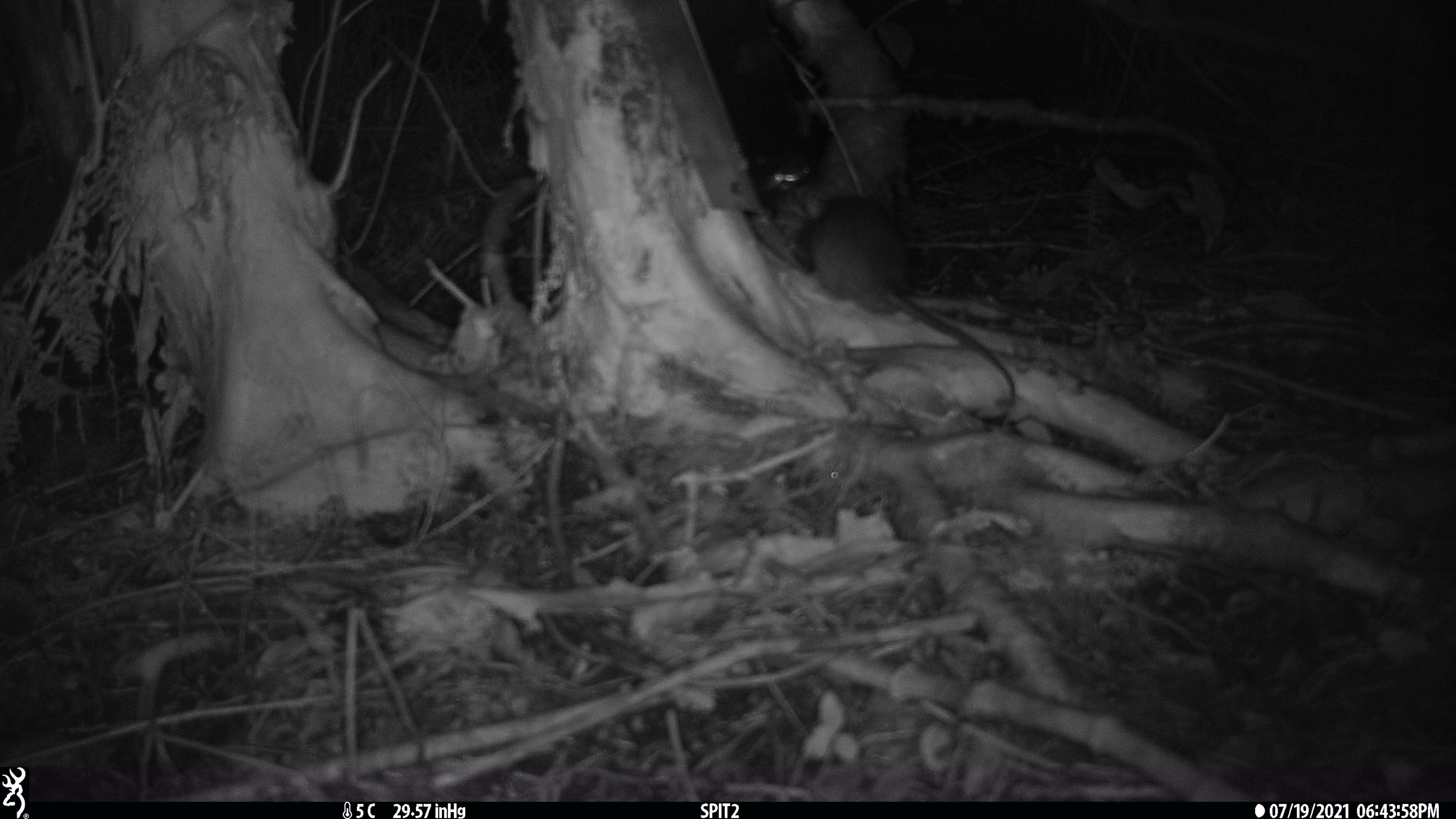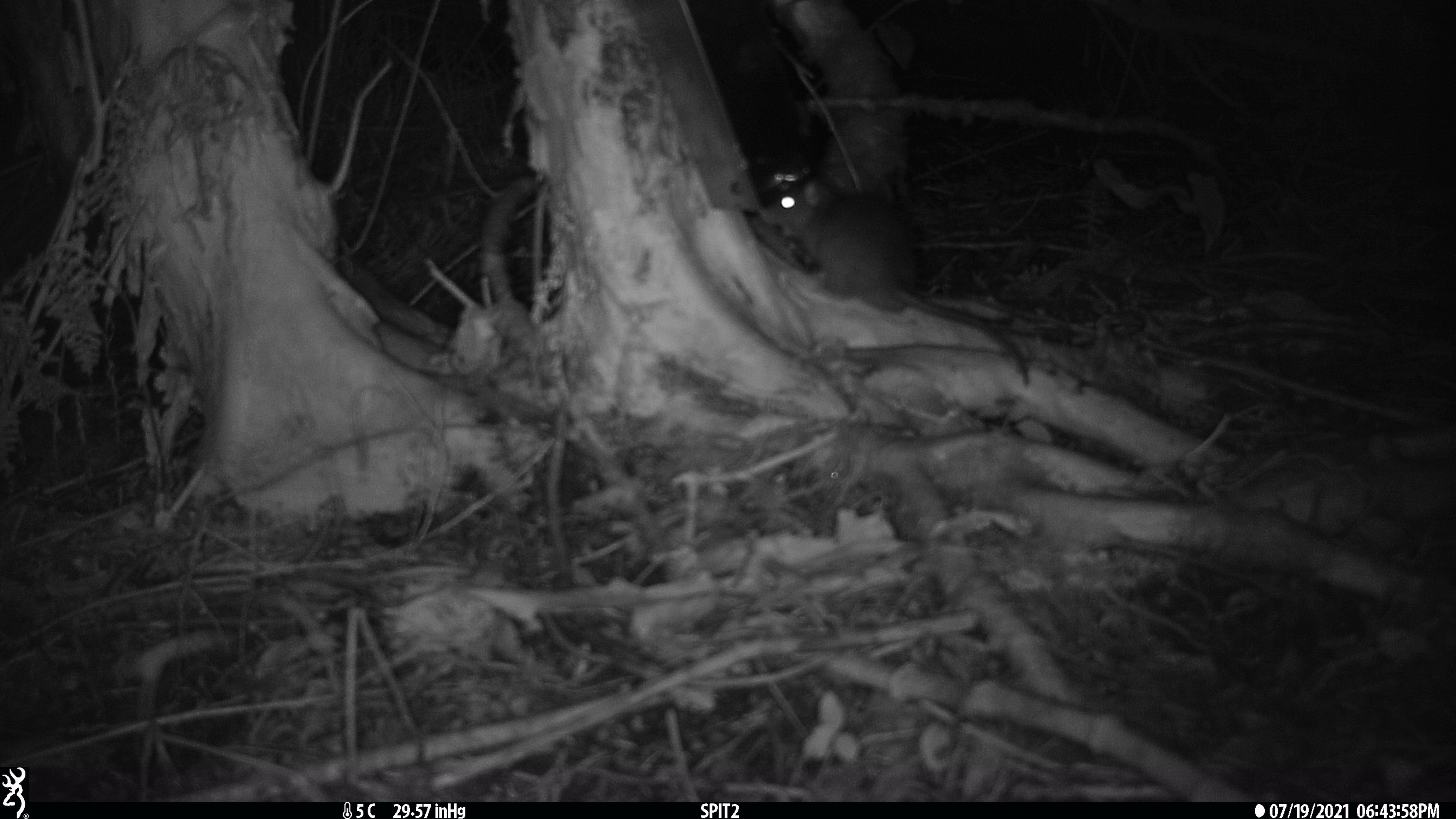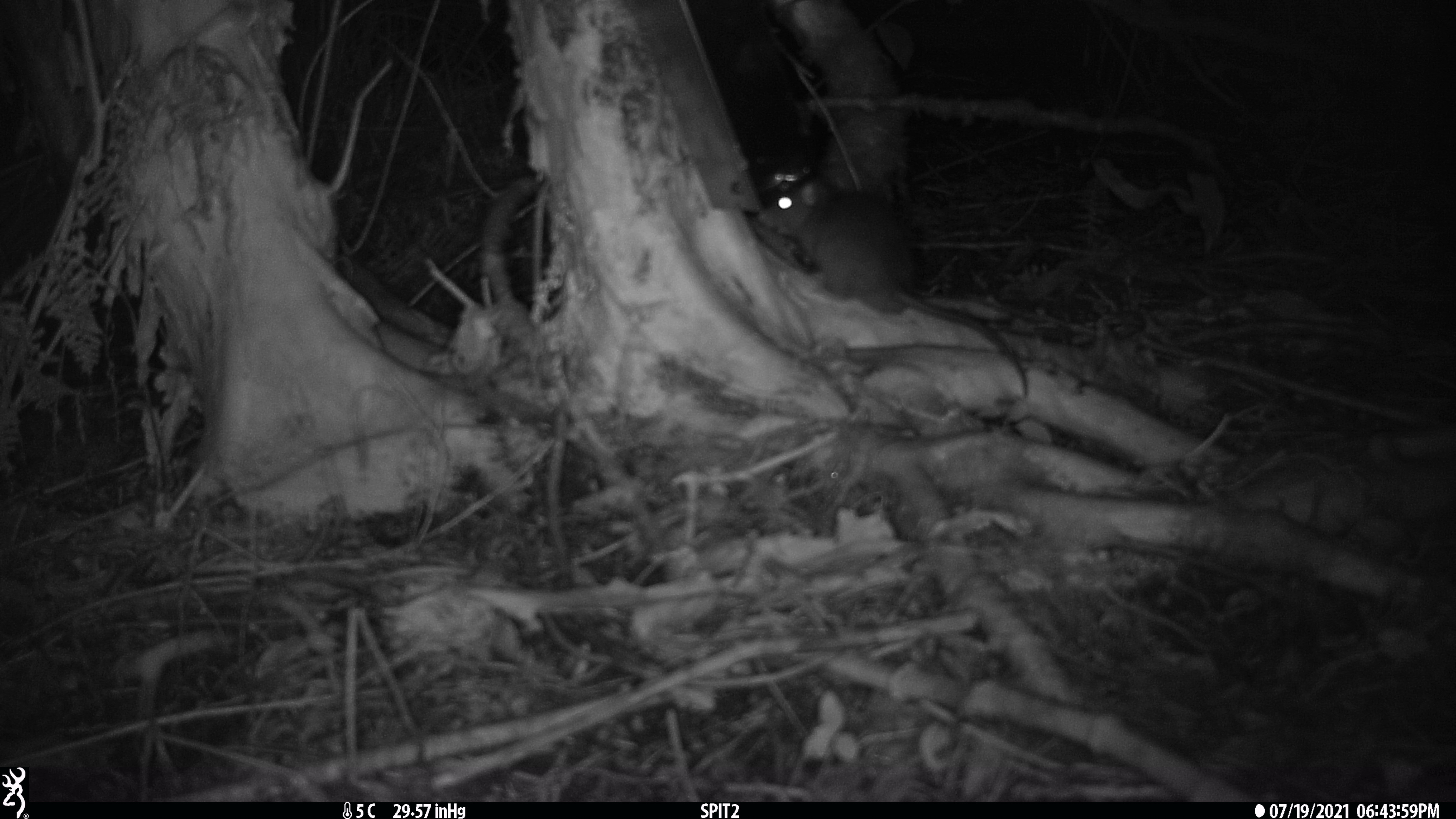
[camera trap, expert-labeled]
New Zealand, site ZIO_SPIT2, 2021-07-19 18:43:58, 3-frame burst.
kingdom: Animalia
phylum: Chordata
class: Mammalia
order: Rodentia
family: Muridae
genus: Rattus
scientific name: Rattus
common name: rat